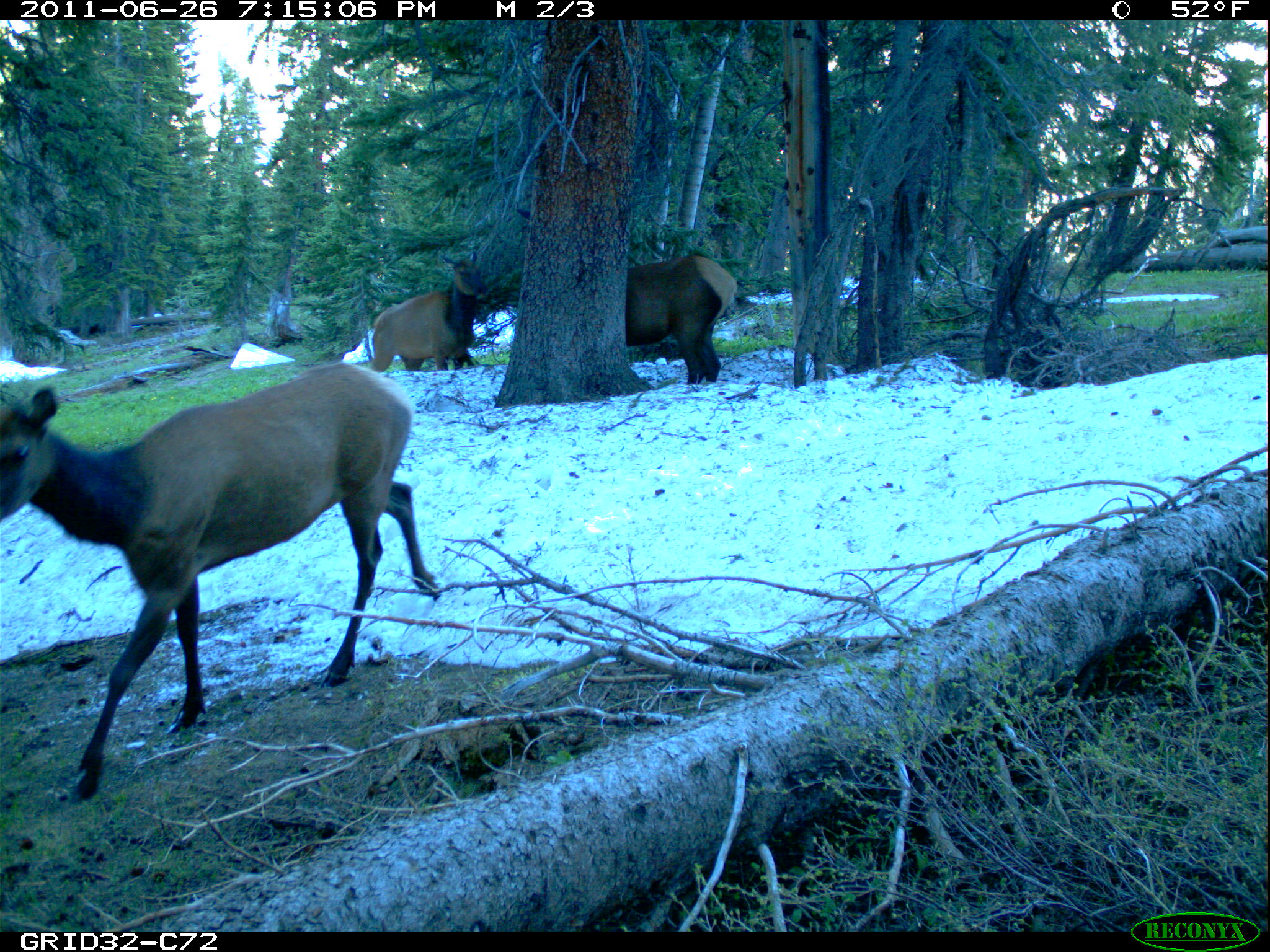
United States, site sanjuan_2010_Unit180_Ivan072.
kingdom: Animalia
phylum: Chordata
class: Mammalia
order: Artiodactyla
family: Cervidae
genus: Cervus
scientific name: Cervus elaphus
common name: red deer